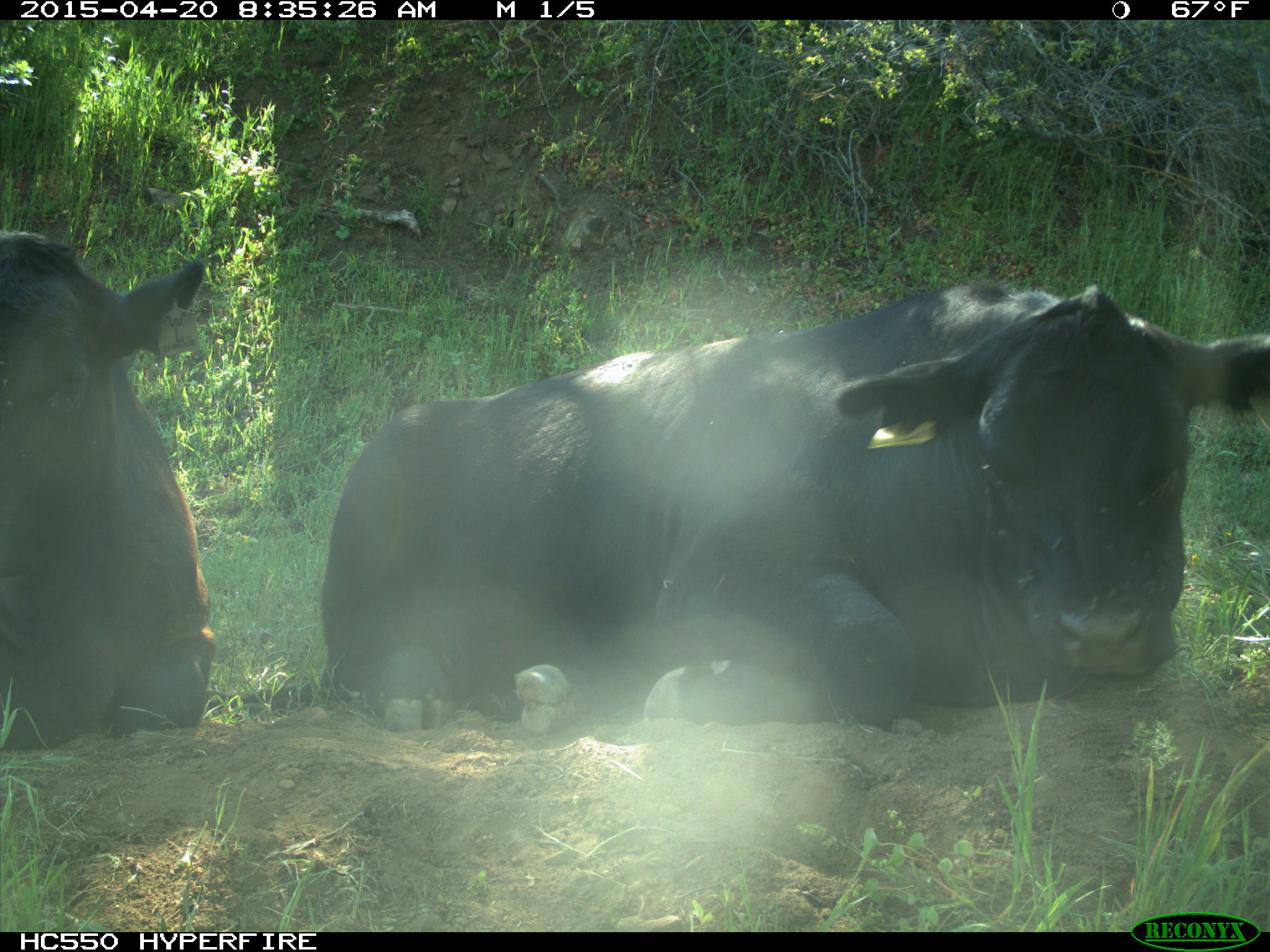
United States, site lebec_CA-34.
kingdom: Animalia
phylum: Chordata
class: Mammalia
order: Artiodactyla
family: Bovidae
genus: Bos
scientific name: Bos taurus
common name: domestic cow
Bos taurus (domestic cow).